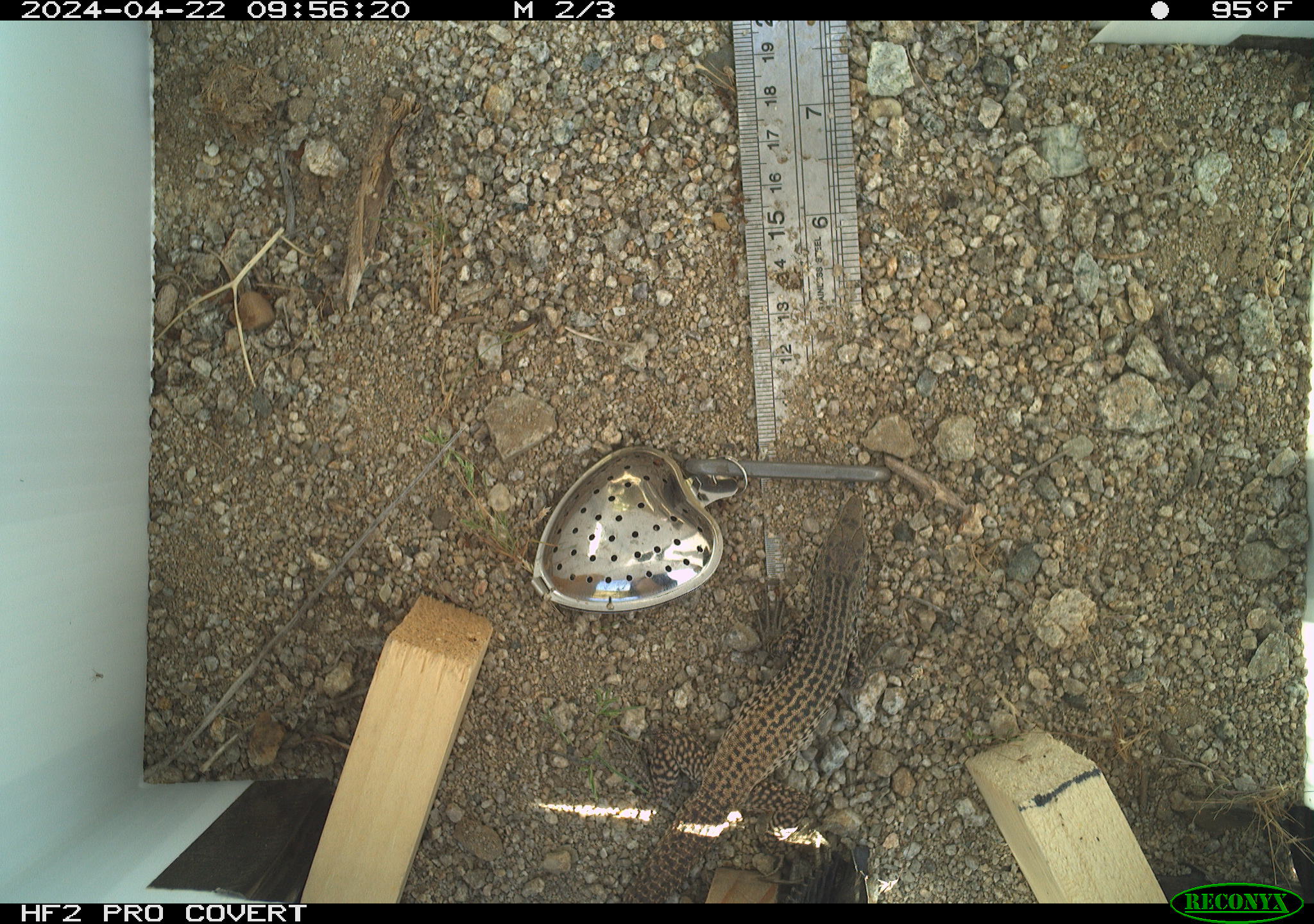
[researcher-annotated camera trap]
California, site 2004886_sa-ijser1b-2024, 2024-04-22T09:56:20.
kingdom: Animalia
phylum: Chordata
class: Reptilia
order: Squamata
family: Teiidae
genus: Aspidoscelis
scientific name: Aspidoscelis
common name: whiptail lizards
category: aspidoscelis species